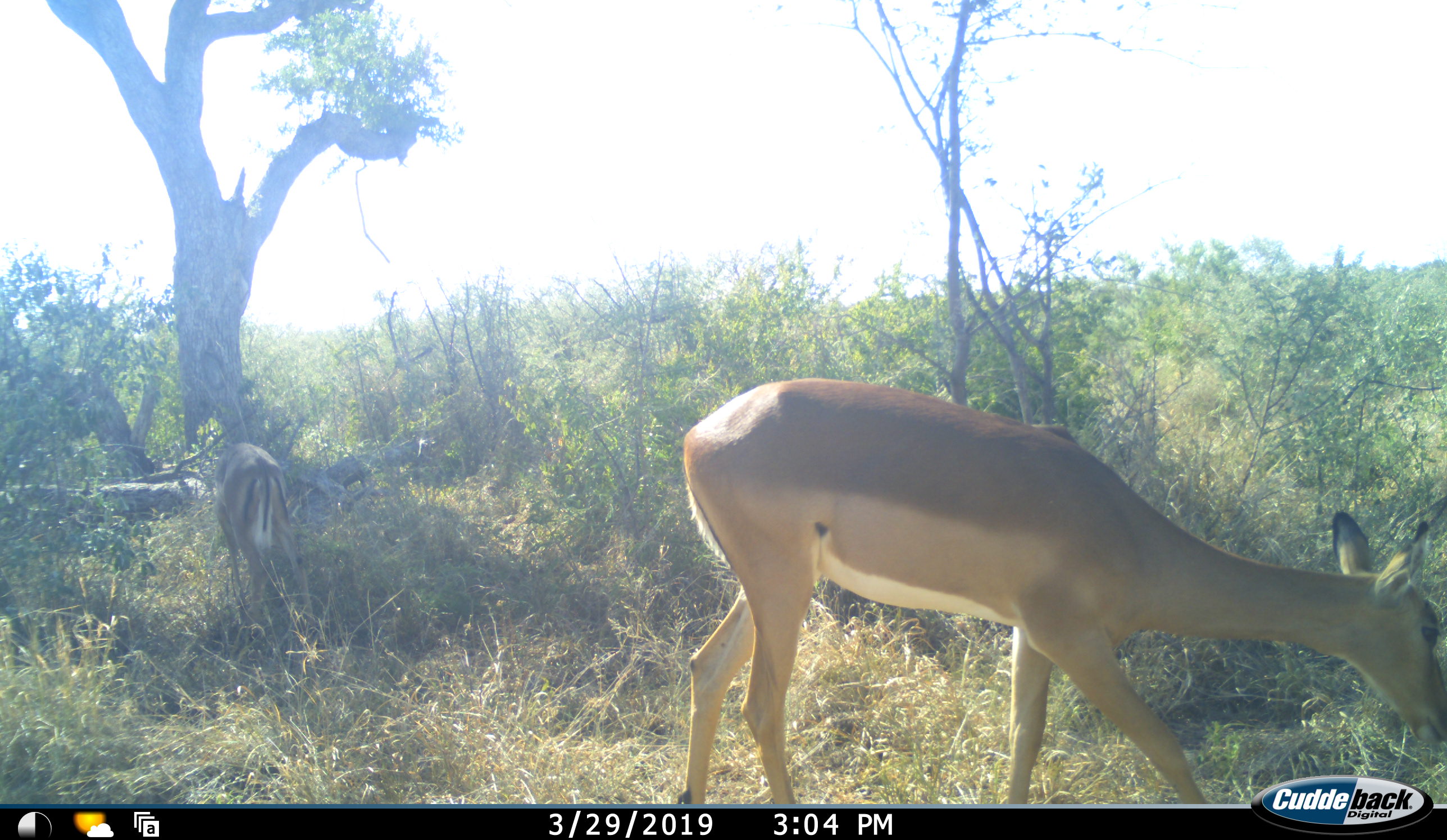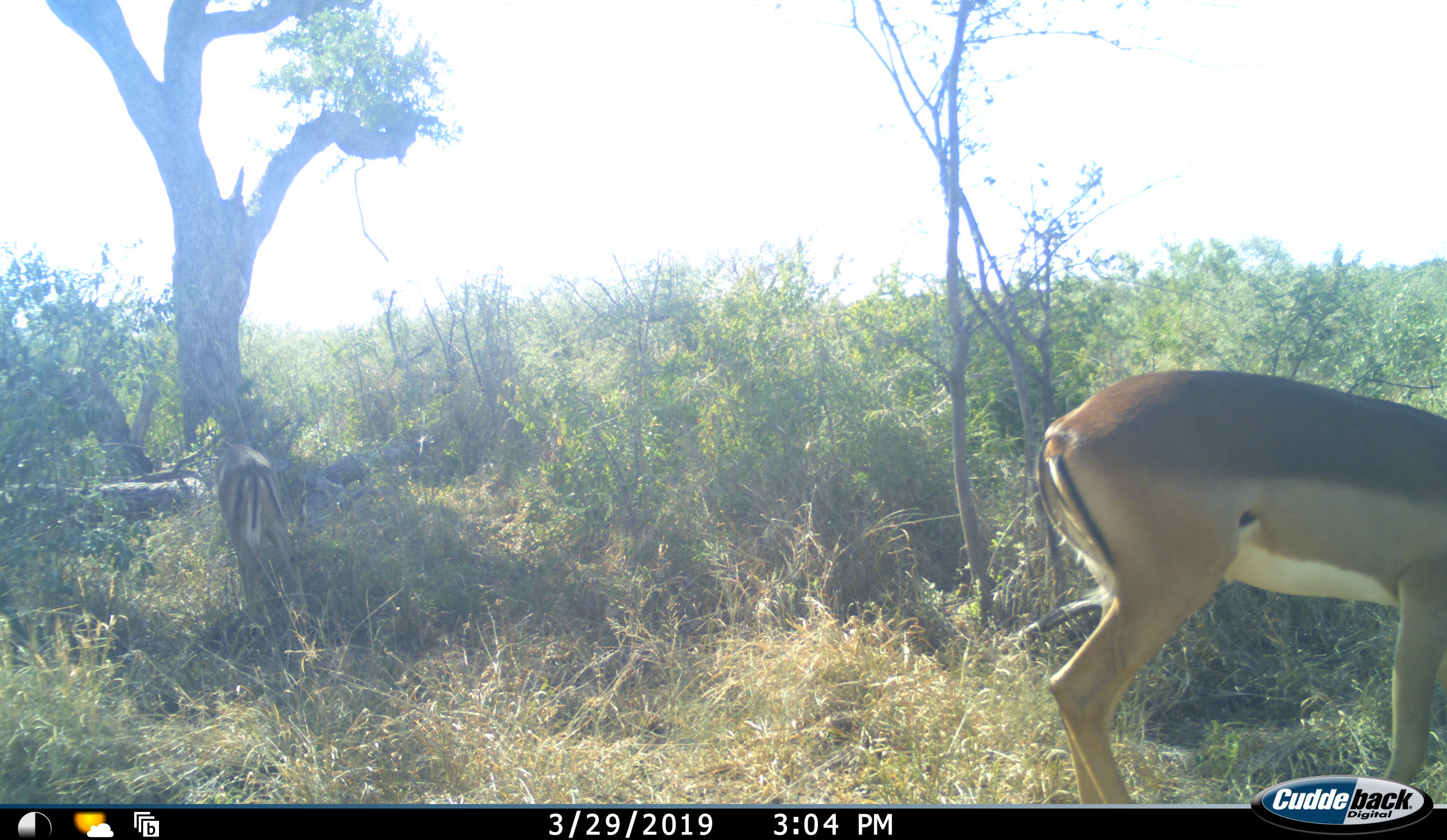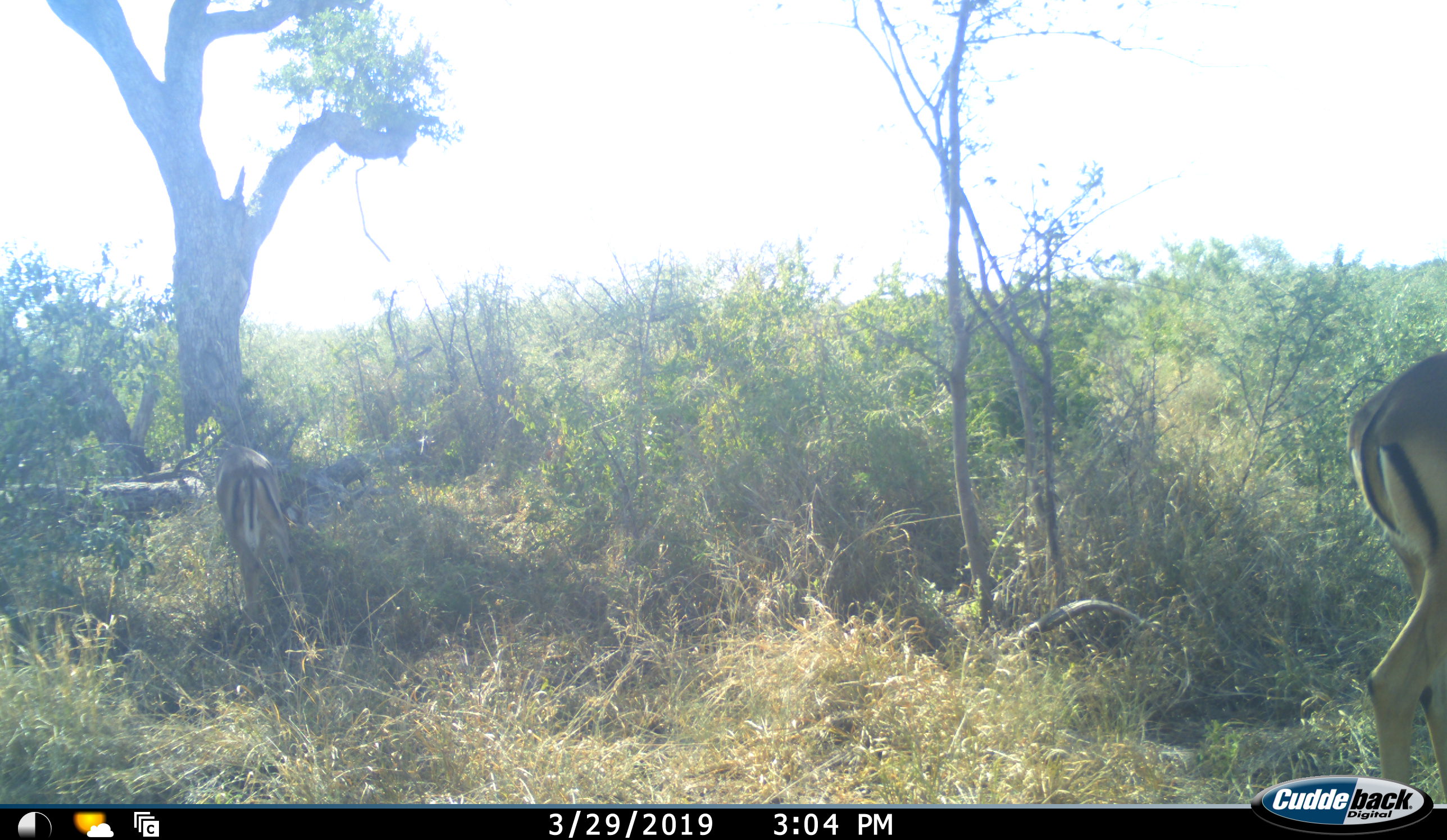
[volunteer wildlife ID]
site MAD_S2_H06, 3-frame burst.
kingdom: Animalia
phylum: Chordata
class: Mammalia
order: Artiodactyla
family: Bovidae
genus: Aepyceros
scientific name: Aepyceros melampus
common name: impala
Impala (Aepyceros melampus), count 2. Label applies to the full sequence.